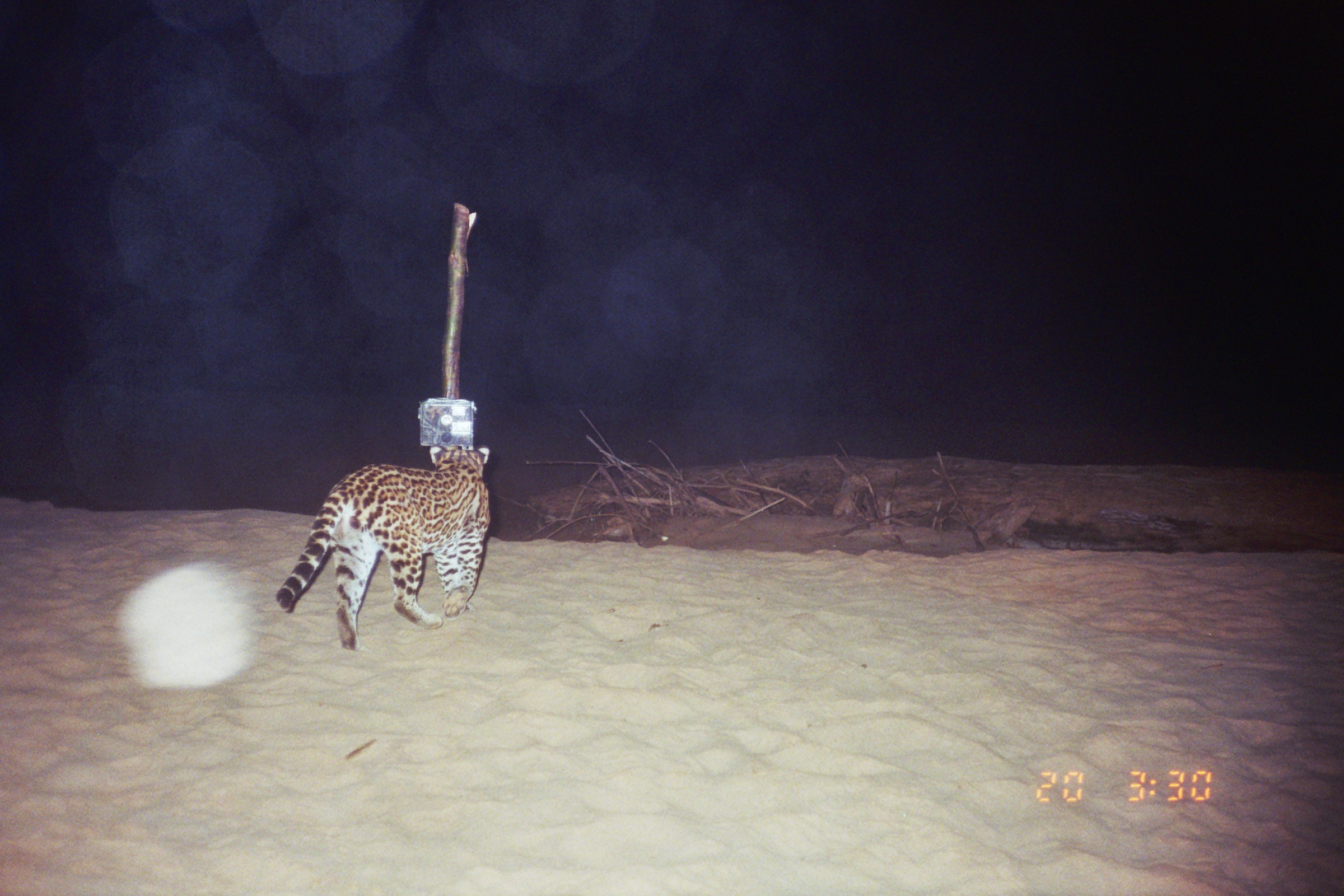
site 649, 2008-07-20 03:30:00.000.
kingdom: Animalia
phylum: Chordata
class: Mammalia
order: Carnivora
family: Felidae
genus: Leopardus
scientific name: Leopardus pardalis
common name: ocelot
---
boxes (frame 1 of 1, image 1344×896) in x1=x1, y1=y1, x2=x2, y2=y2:
leopardus pardalis: x1=272, y1=441, x2=493, y2=652